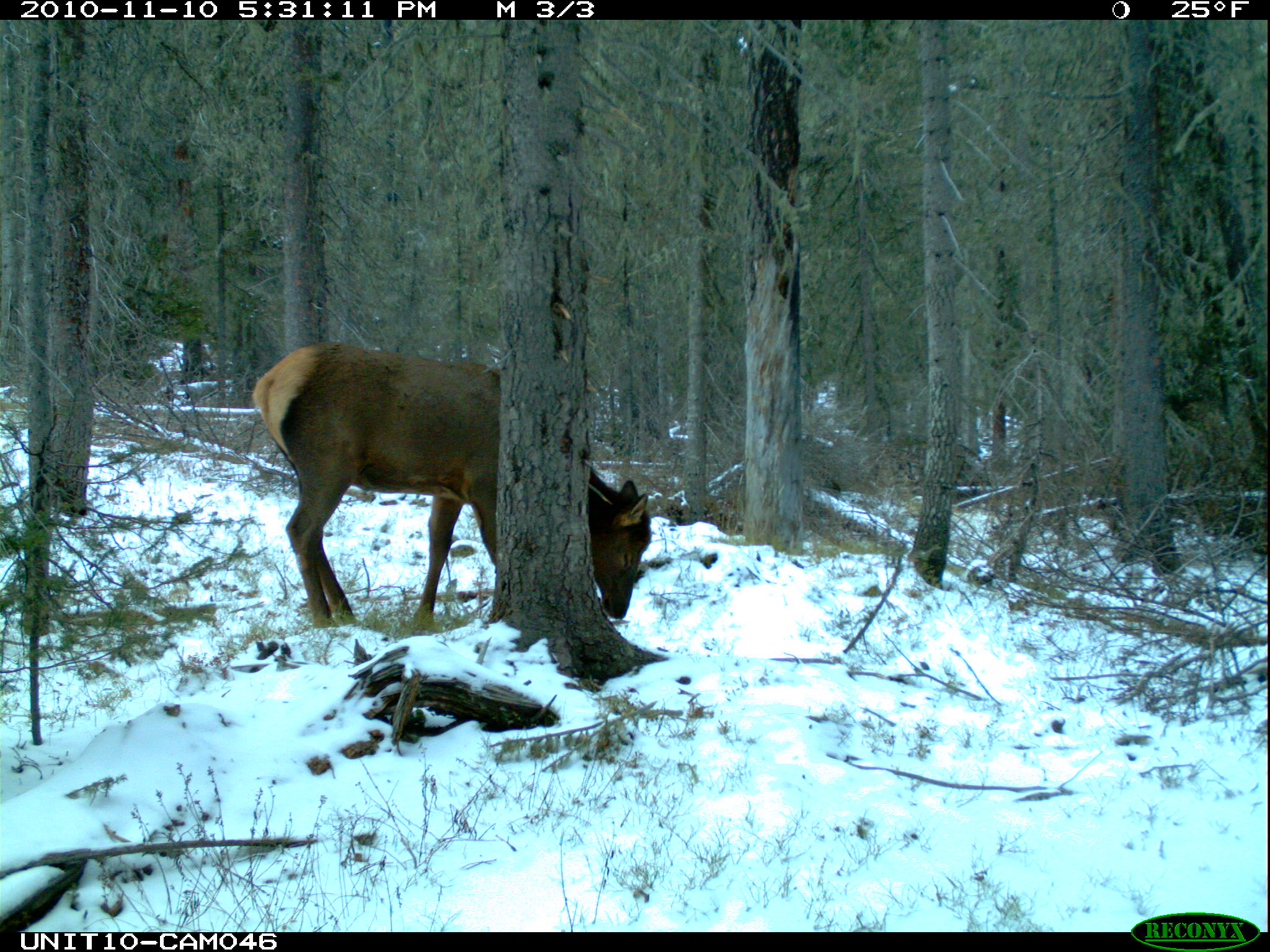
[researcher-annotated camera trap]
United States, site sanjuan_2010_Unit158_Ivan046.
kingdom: Animalia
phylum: Chordata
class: Mammalia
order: Artiodactyla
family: Cervidae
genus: Cervus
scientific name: Cervus elaphus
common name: red deer